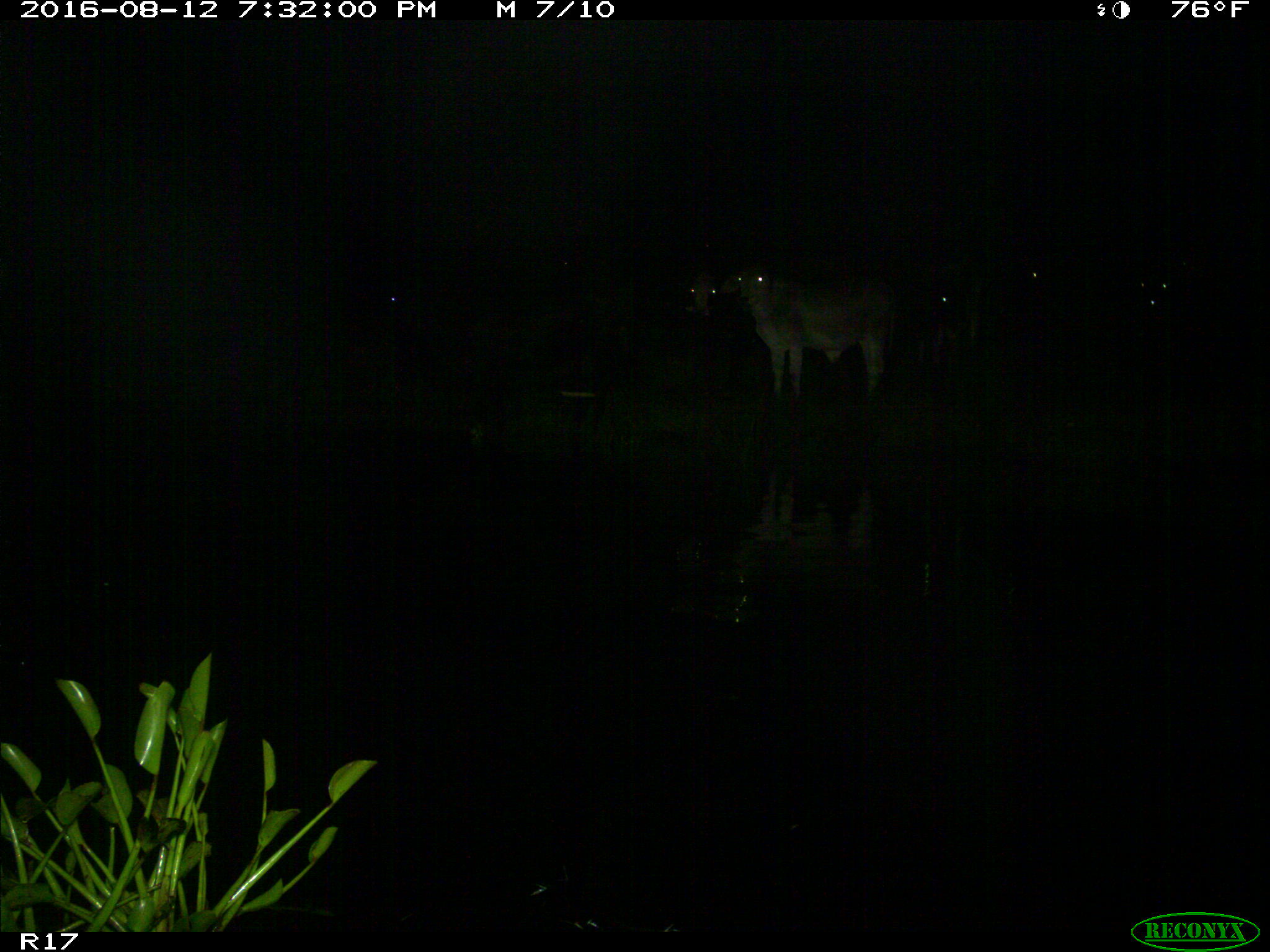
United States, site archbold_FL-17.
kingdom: Animalia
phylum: Chordata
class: Mammalia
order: Artiodactyla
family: Bovidae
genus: Bos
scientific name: Bos taurus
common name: domestic cow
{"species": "Bos taurus (domestic cow)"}